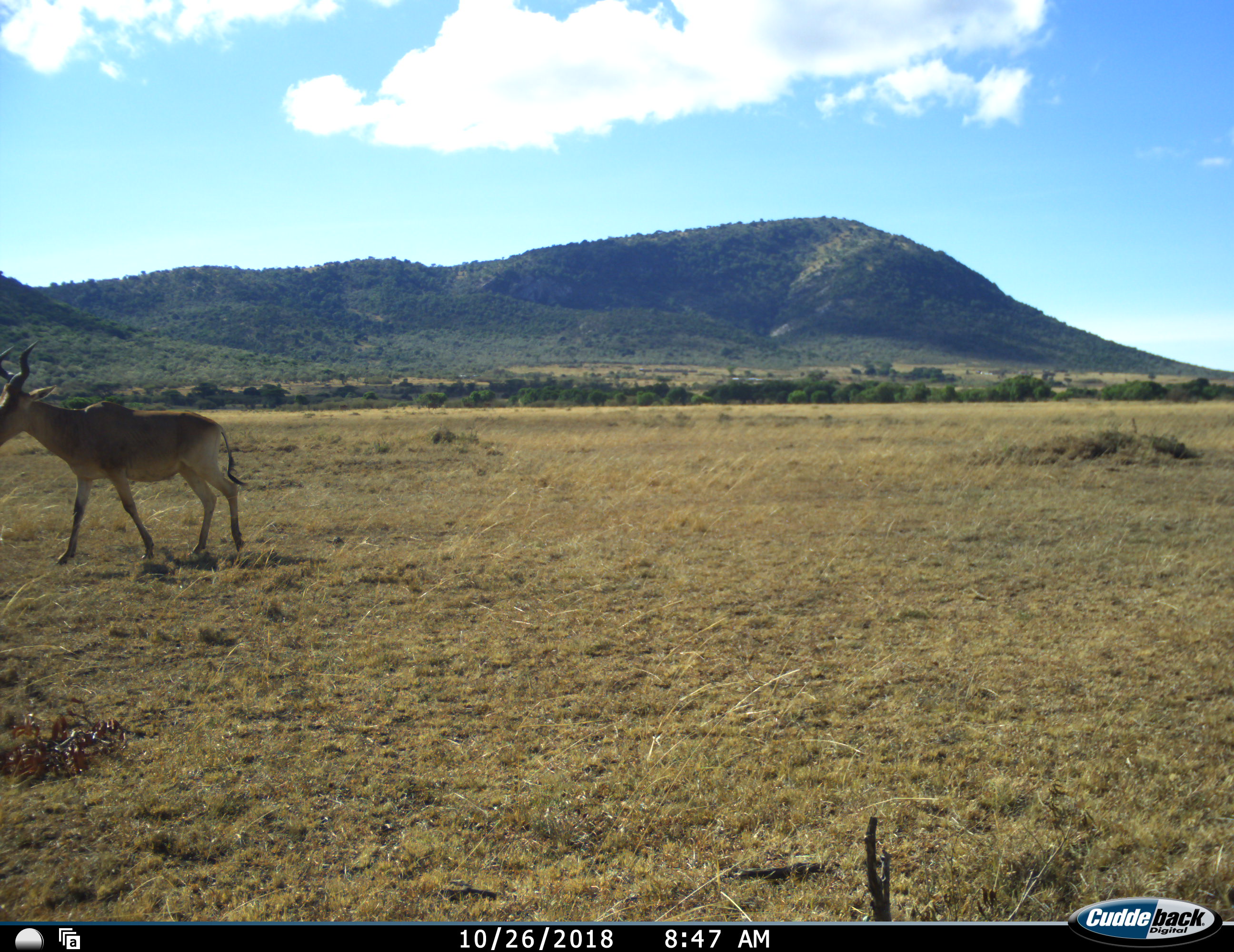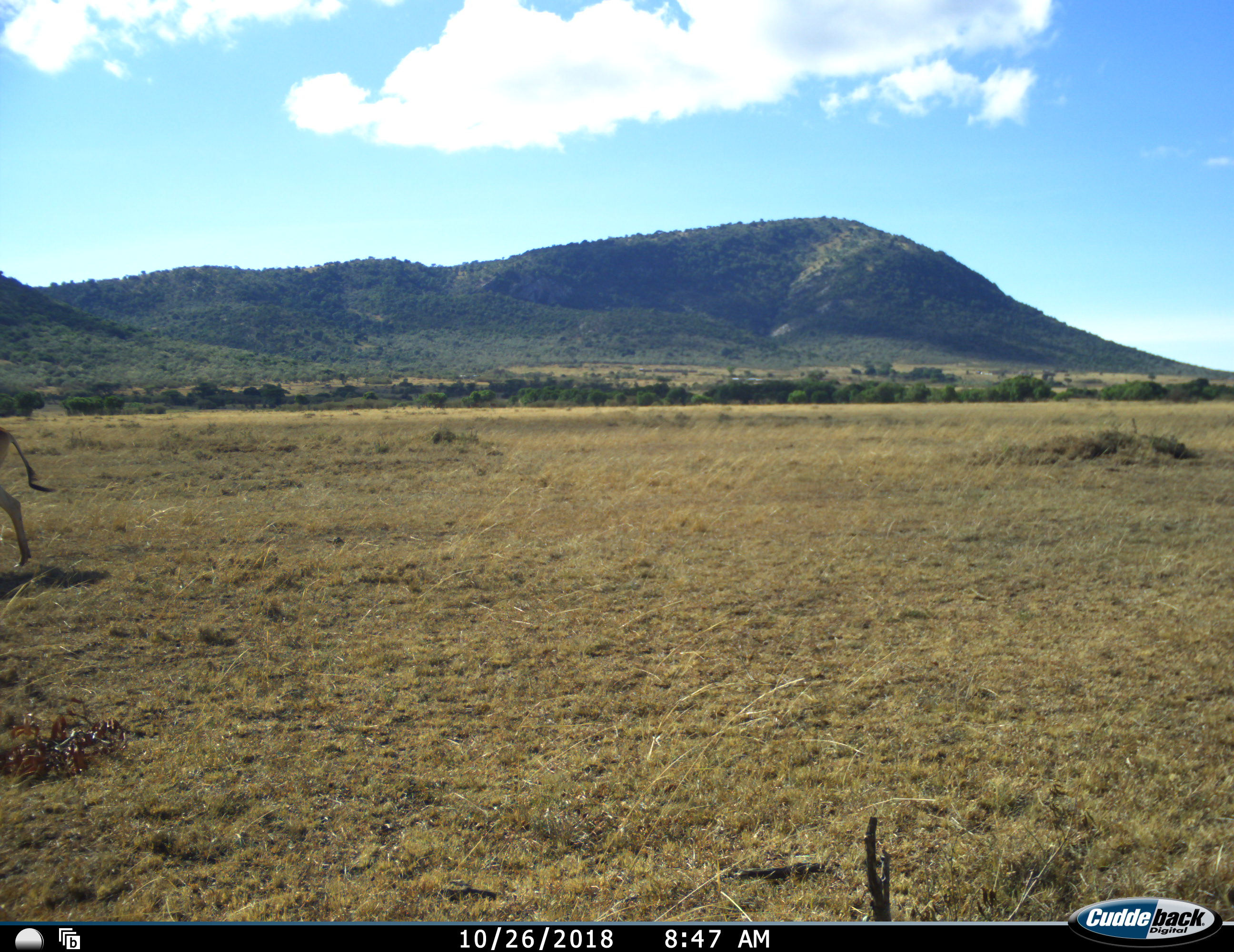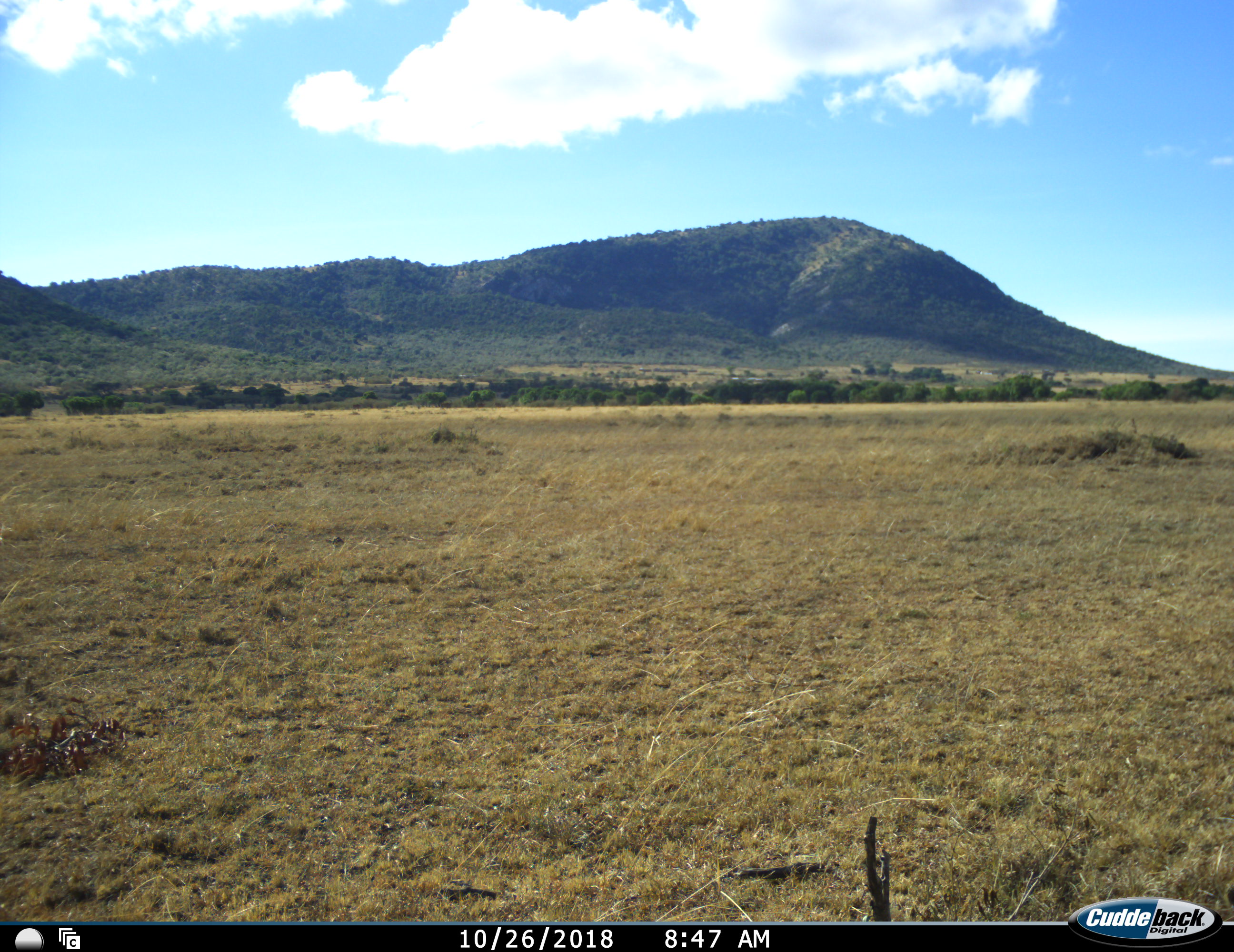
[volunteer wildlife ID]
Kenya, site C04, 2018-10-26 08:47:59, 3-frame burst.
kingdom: Animalia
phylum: Chordata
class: Mammalia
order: Artiodactyla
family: Bovidae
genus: Alcelaphus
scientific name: Alcelaphus buselaphus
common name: hartebeest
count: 1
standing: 12%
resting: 0%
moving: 88%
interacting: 0%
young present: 0%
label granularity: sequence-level